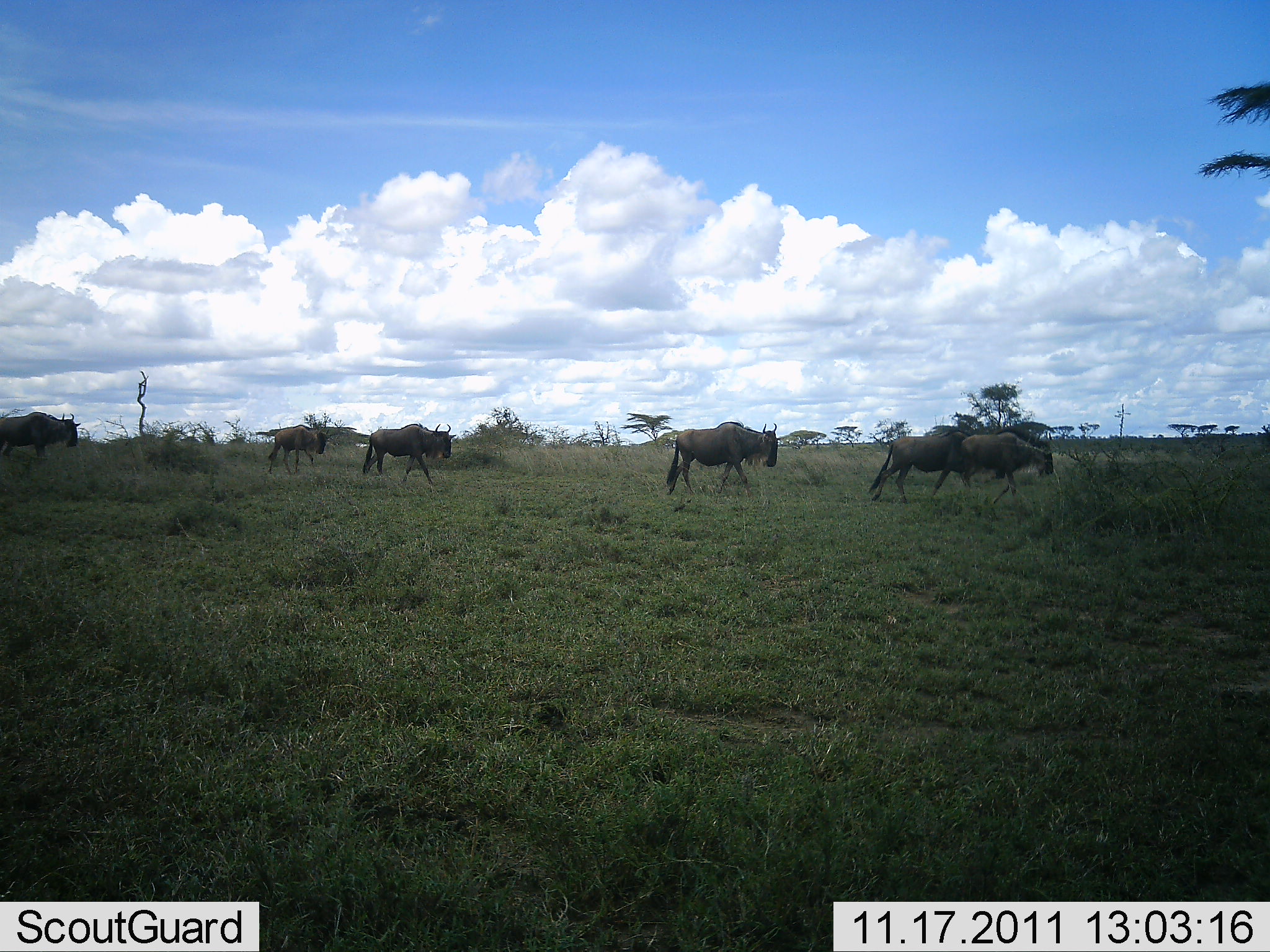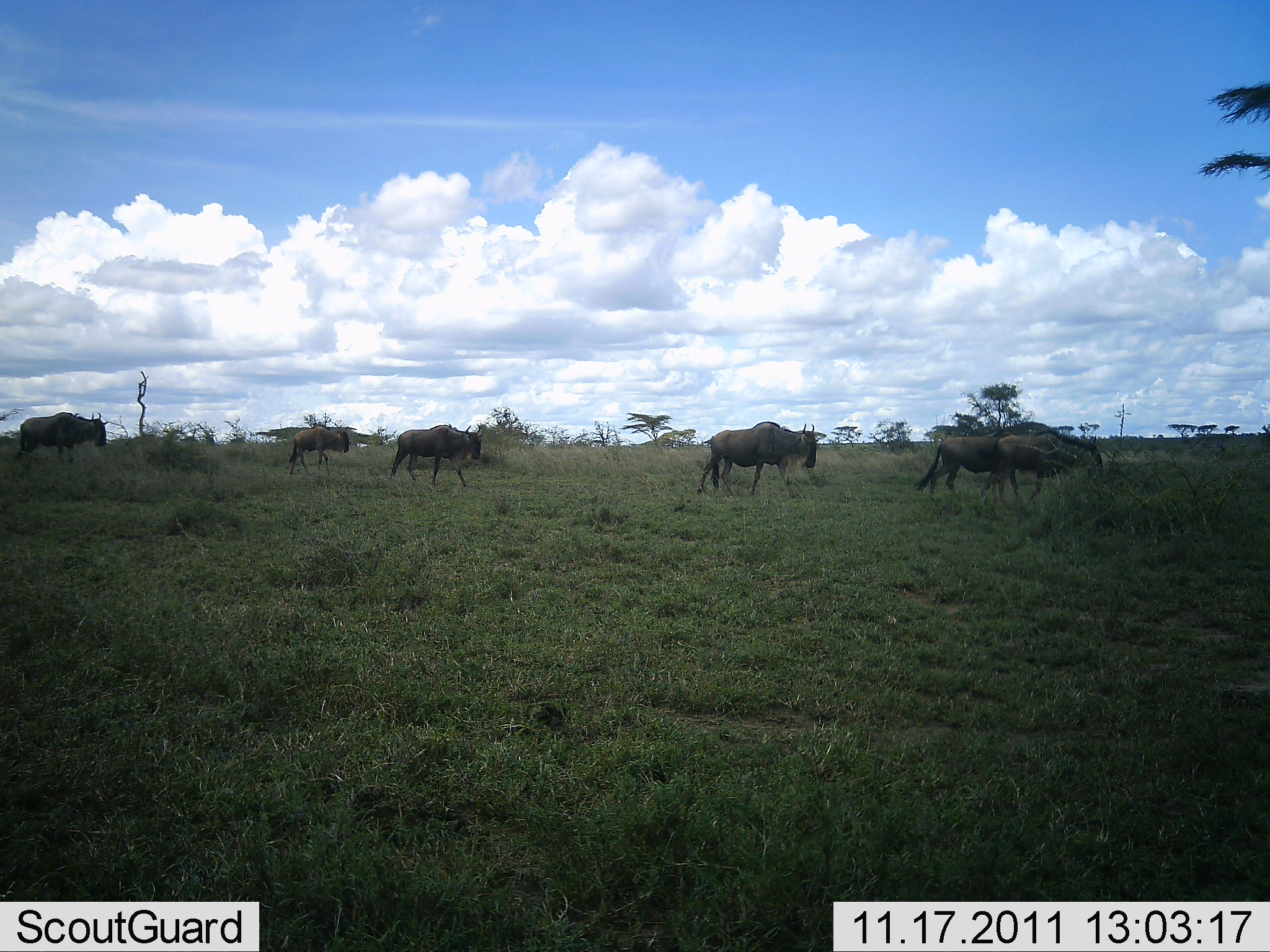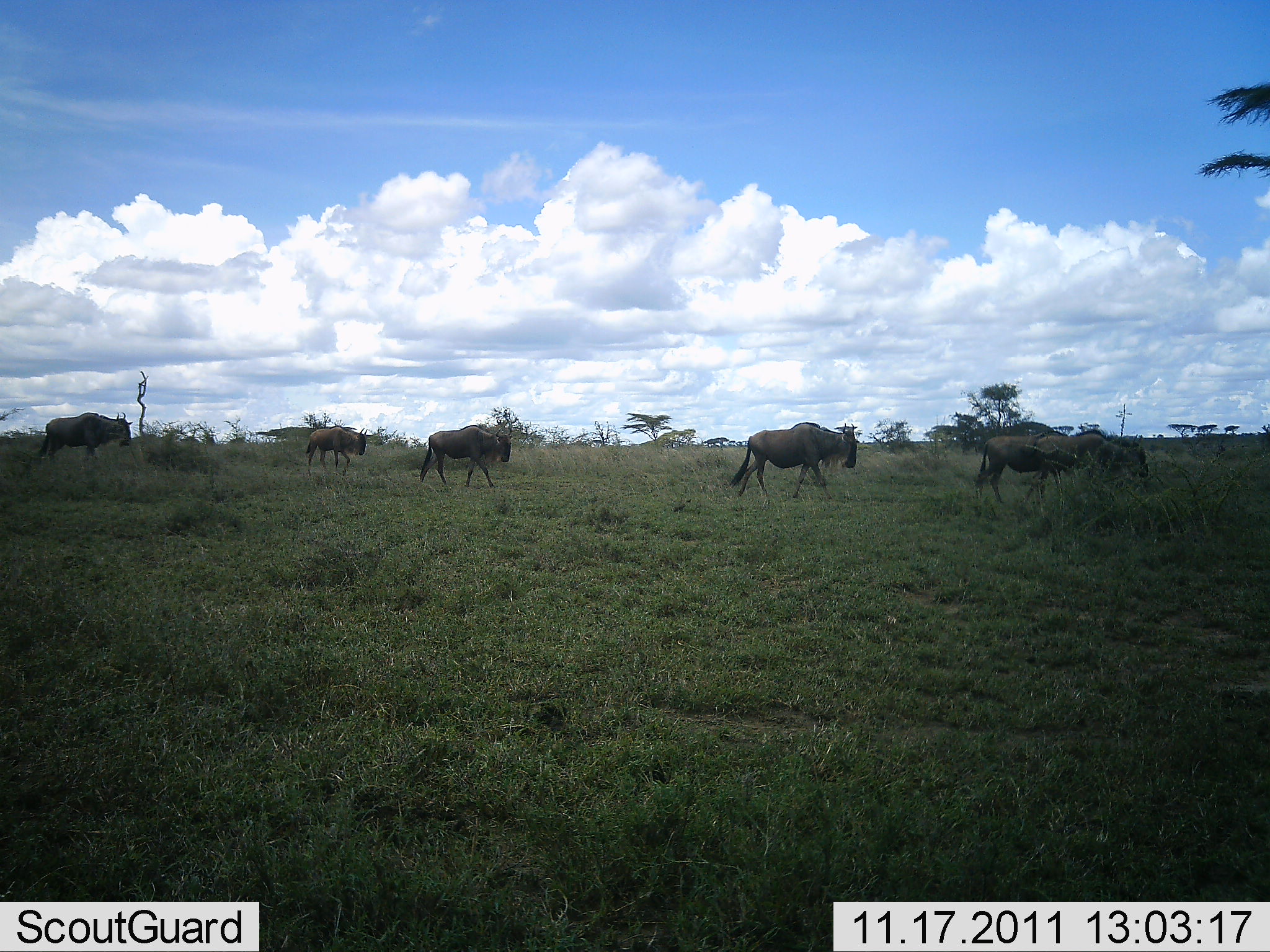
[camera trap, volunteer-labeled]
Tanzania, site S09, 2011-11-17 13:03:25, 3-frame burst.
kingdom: Animalia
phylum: Chordata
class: Mammalia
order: Artiodactyla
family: Bovidae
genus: Connochaetes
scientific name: Connochaetes taurinus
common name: blue wildebeest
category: wildebeest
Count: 6.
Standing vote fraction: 0%.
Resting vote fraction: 0%.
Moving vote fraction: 100%.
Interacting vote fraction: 0%.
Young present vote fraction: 0%.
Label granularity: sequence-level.